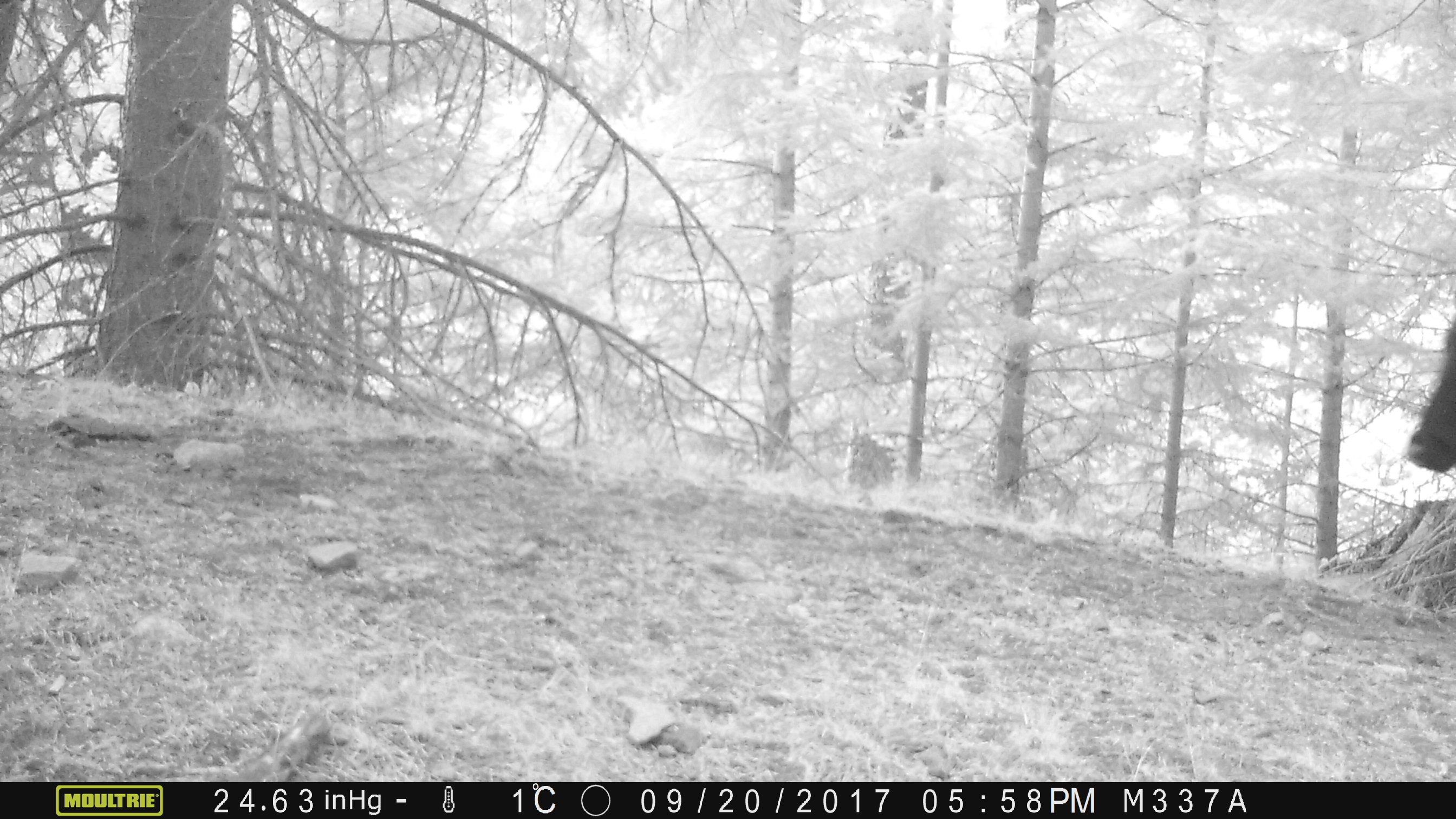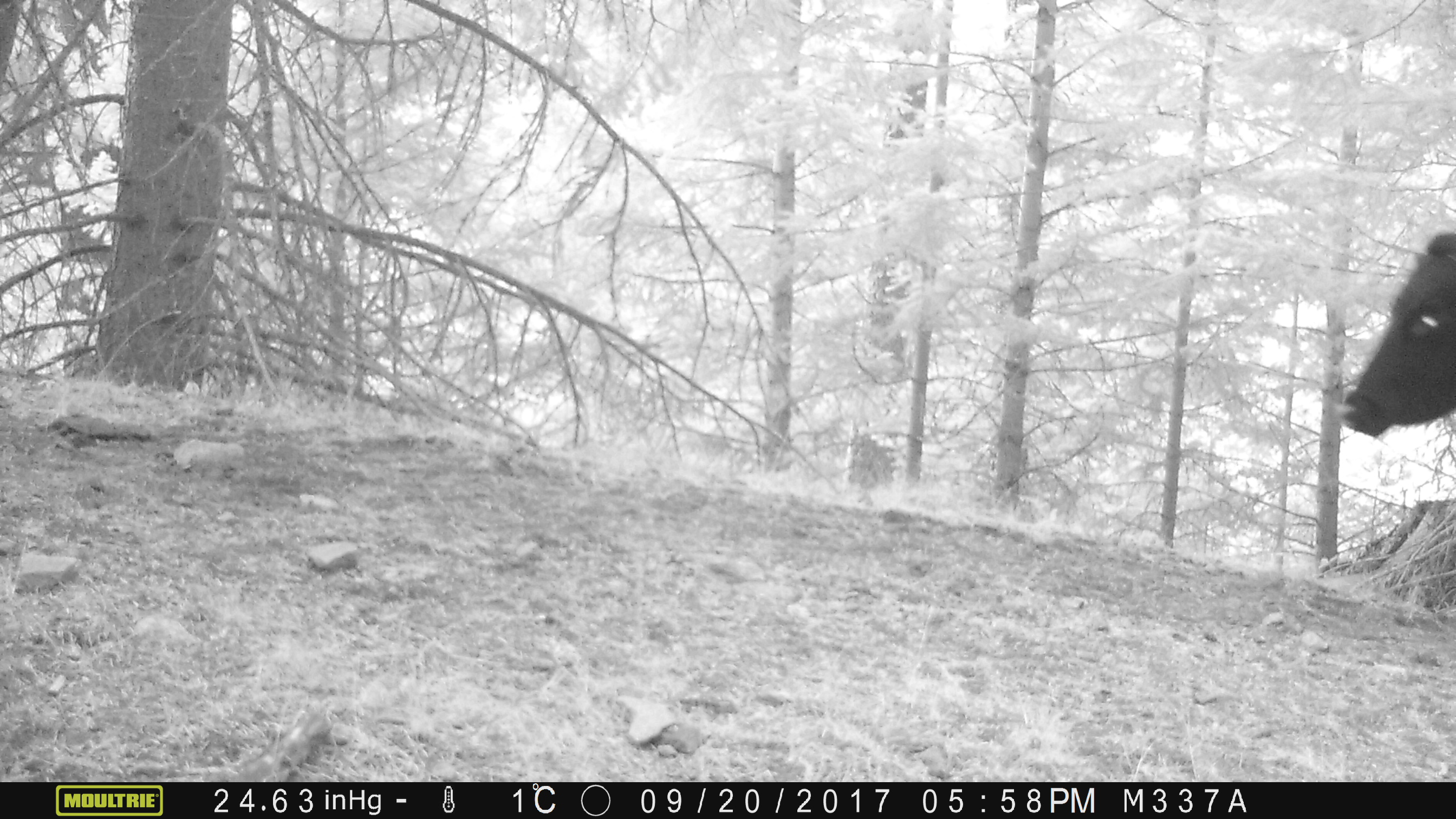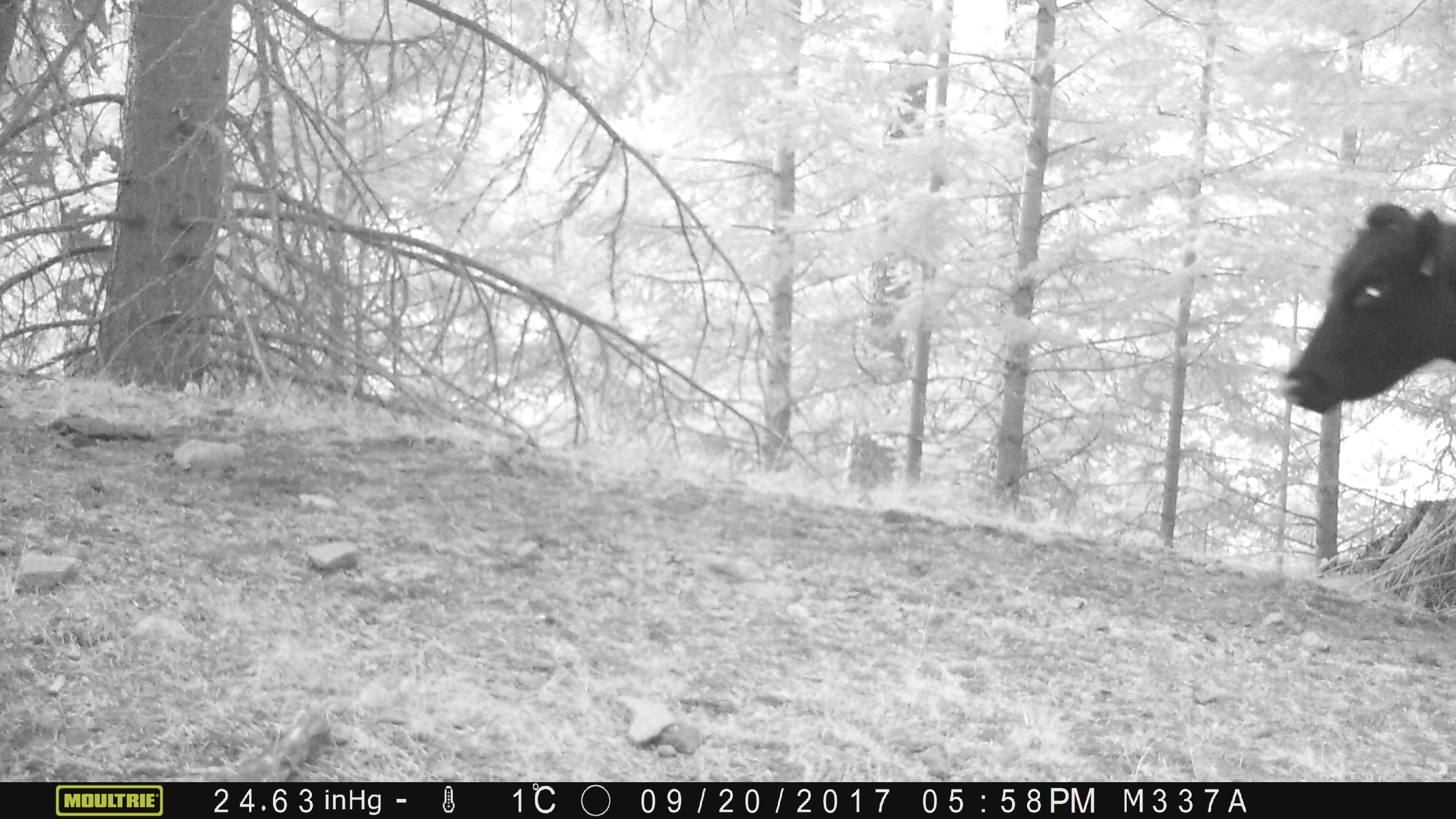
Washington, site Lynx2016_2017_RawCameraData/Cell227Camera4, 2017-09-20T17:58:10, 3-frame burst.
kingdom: Animalia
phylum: Chordata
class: Mammalia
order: Artiodactyla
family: Bovidae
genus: Bos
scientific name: Bos taurus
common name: domestic cattle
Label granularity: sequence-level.